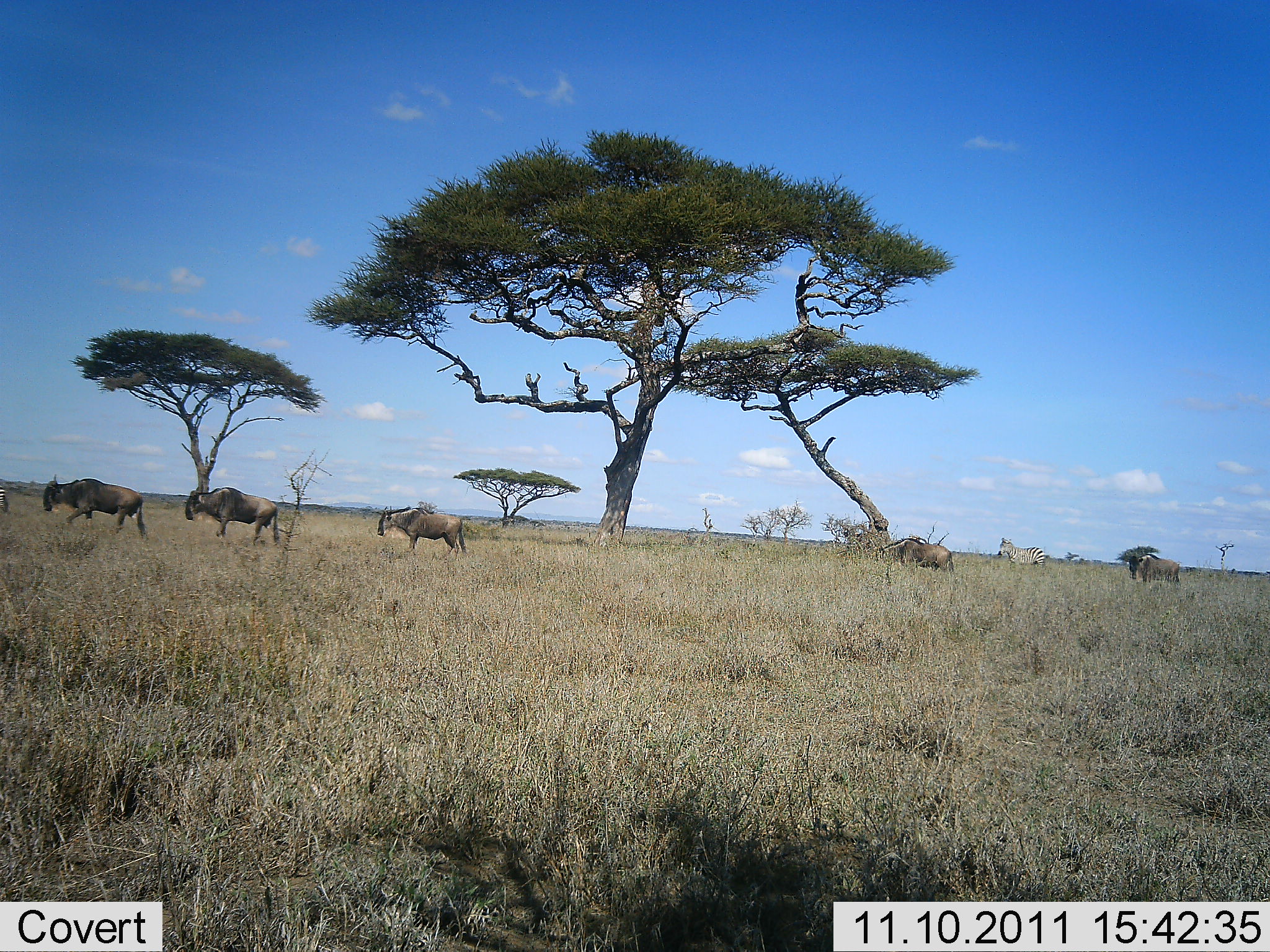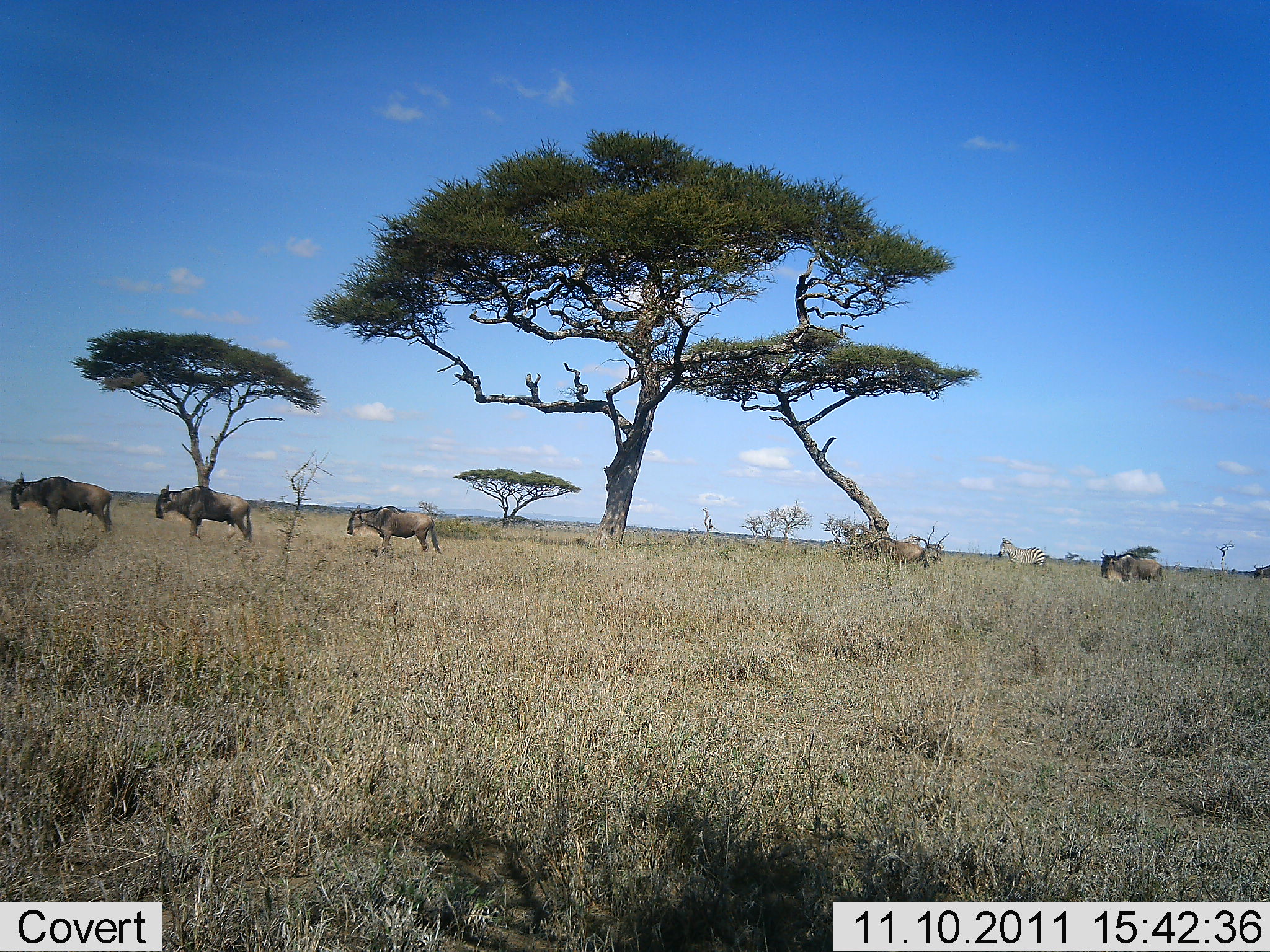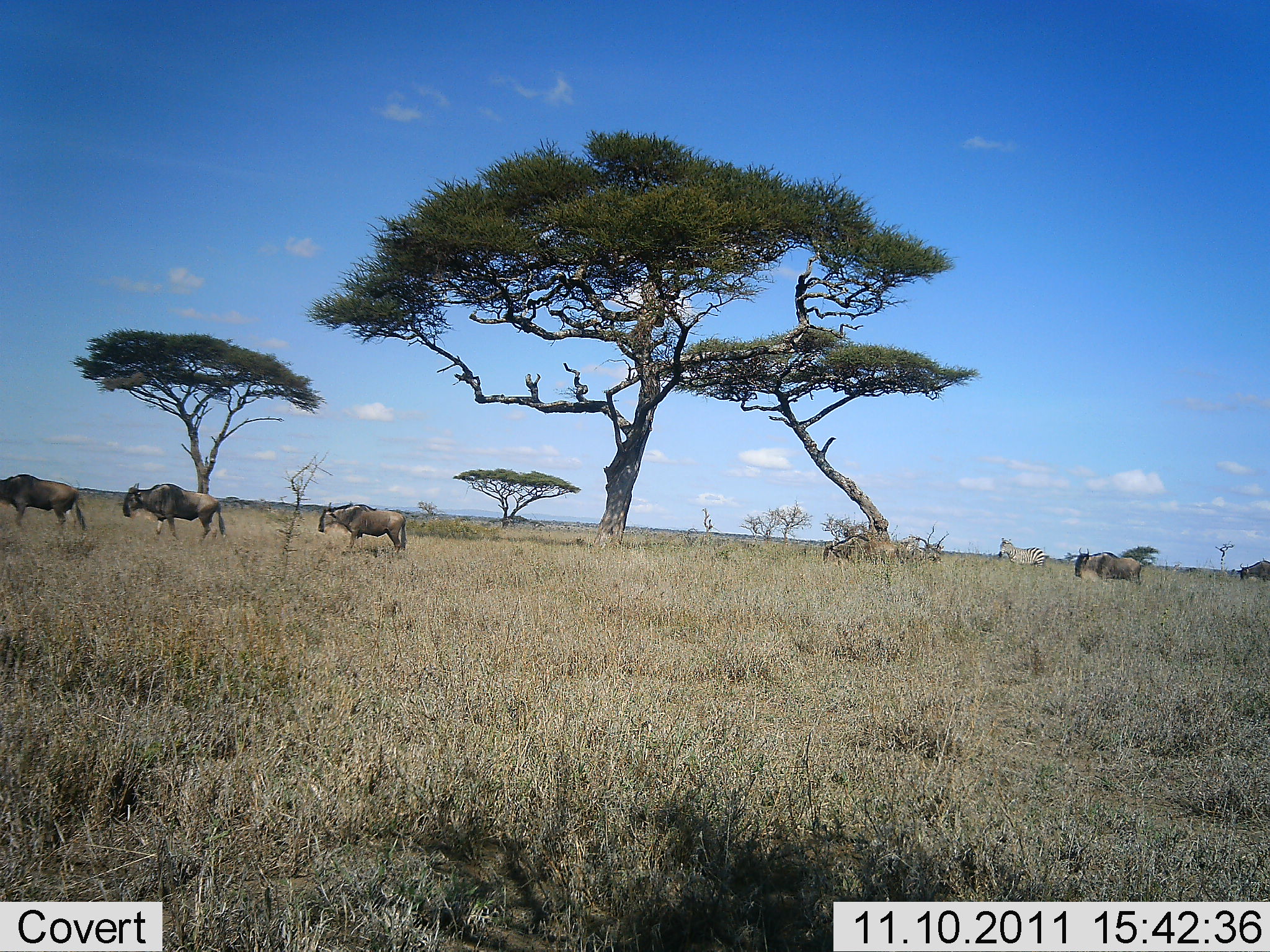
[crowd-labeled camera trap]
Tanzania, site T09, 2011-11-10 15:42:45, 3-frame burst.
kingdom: Animalia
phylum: Chordata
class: Mammalia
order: Artiodactyla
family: Bovidae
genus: Connochaetes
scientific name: Connochaetes taurinus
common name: blue wildebeest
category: wildebeest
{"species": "wildebeest (blue wildebeest) (Connochaetes taurinus)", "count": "6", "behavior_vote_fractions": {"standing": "0%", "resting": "0%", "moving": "100%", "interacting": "0%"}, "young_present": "0%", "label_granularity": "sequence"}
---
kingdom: Animalia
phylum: Chordata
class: Mammalia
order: Perissodactyla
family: Equidae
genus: Equus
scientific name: Equus quagga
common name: plains zebra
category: zebra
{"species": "zebra (plains zebra) (Equus quagga)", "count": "1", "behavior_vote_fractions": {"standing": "91%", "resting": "0%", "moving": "9%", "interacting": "0%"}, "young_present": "0%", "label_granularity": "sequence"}